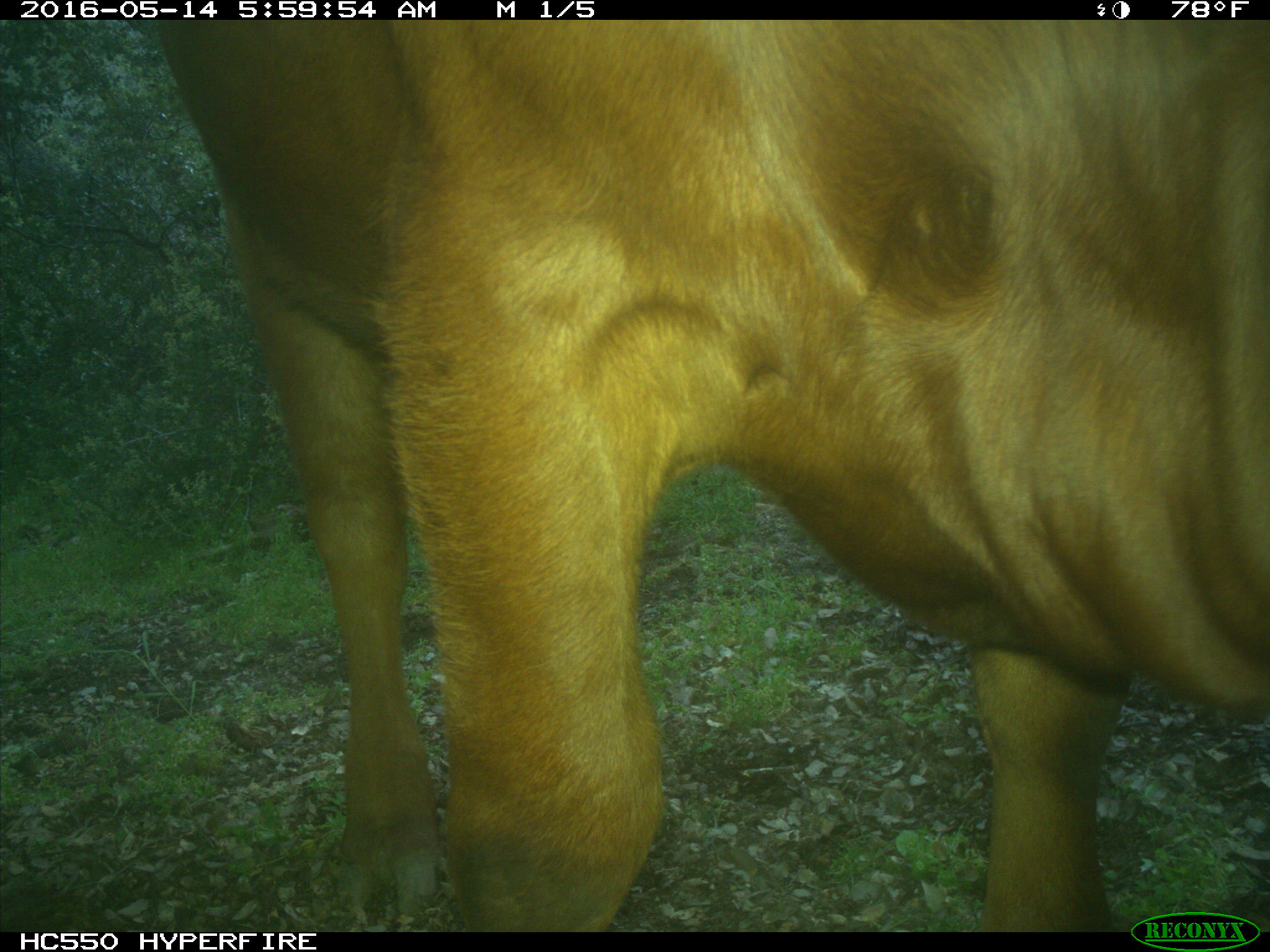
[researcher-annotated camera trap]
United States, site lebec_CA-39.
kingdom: Animalia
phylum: Chordata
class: Mammalia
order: Artiodactyla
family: Bovidae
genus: Bos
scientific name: Bos taurus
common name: domestic cow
Bos taurus (domestic cow).